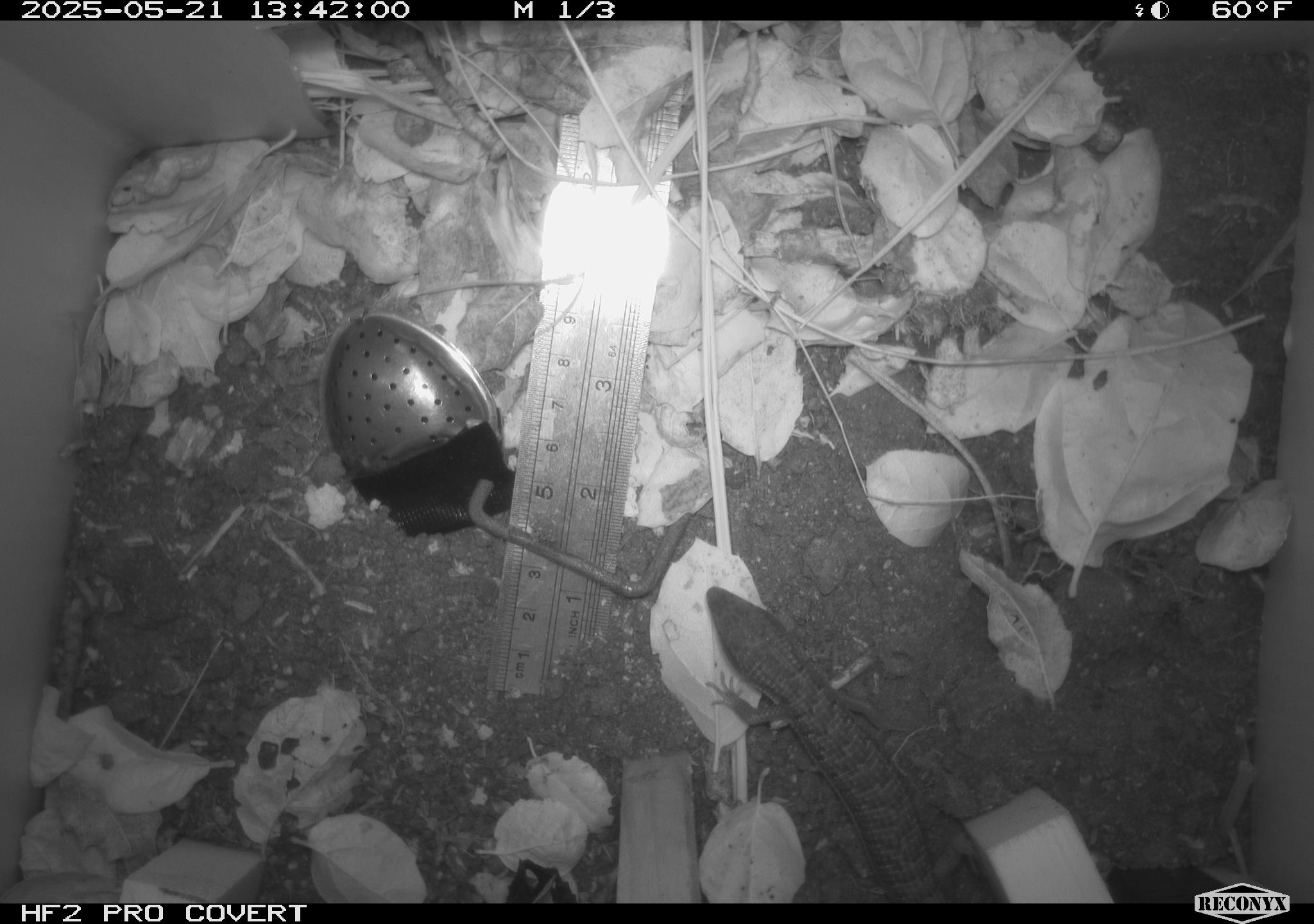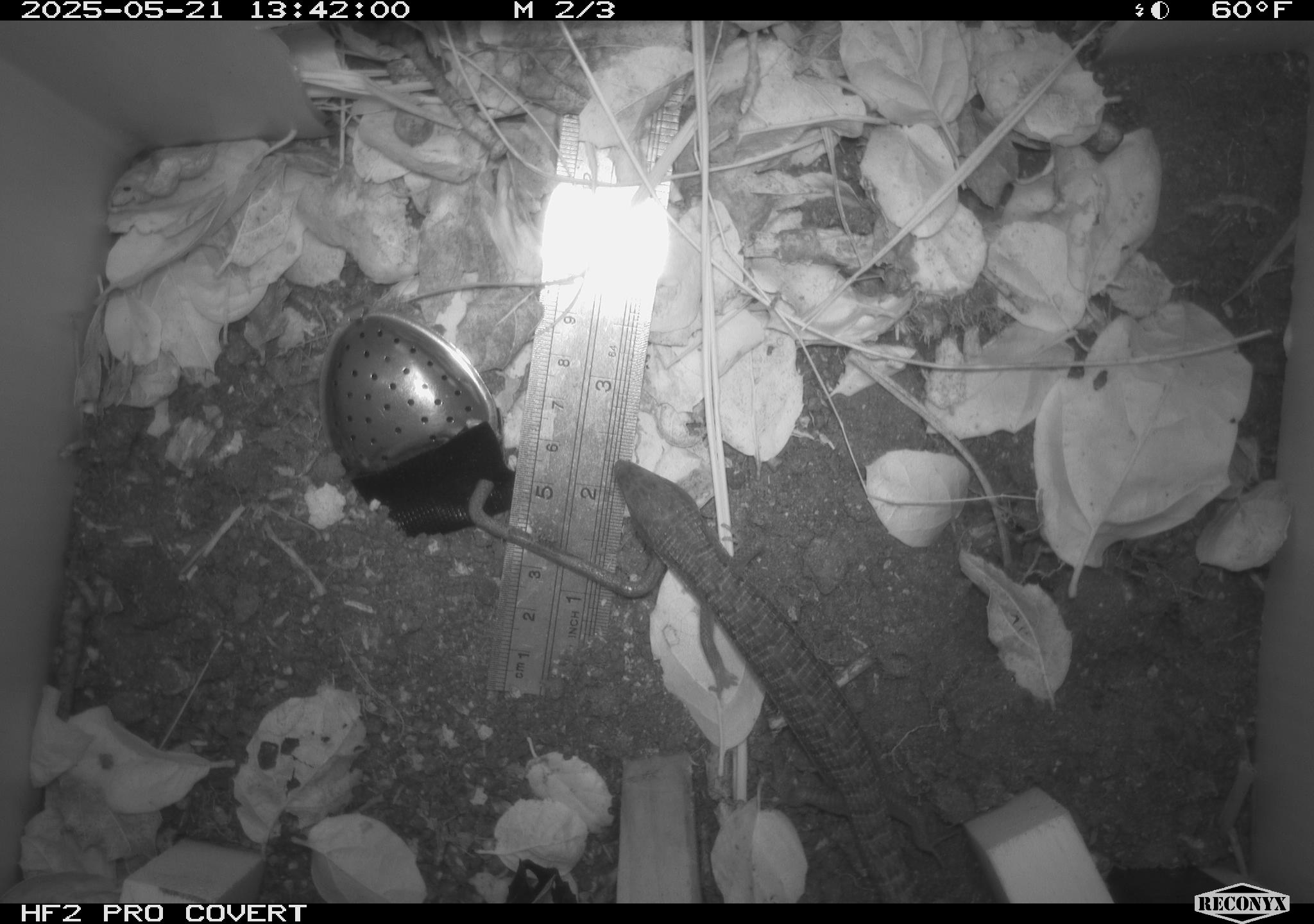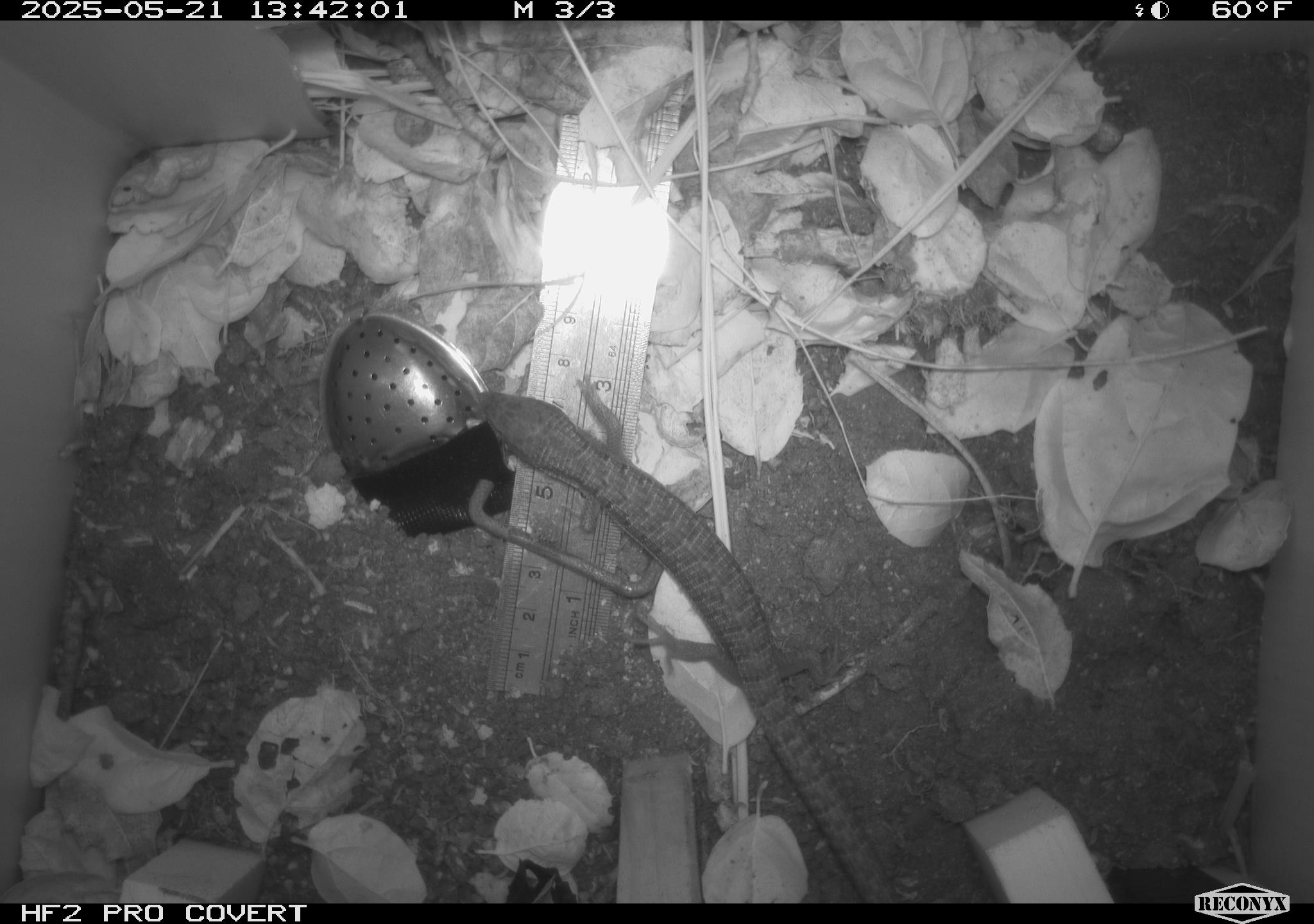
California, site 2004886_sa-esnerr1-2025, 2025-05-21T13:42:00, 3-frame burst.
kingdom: Animalia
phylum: Chordata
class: Reptilia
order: Squamata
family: Anguidae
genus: Elgaria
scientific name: Elgaria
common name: alligator lizards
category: elgaria species